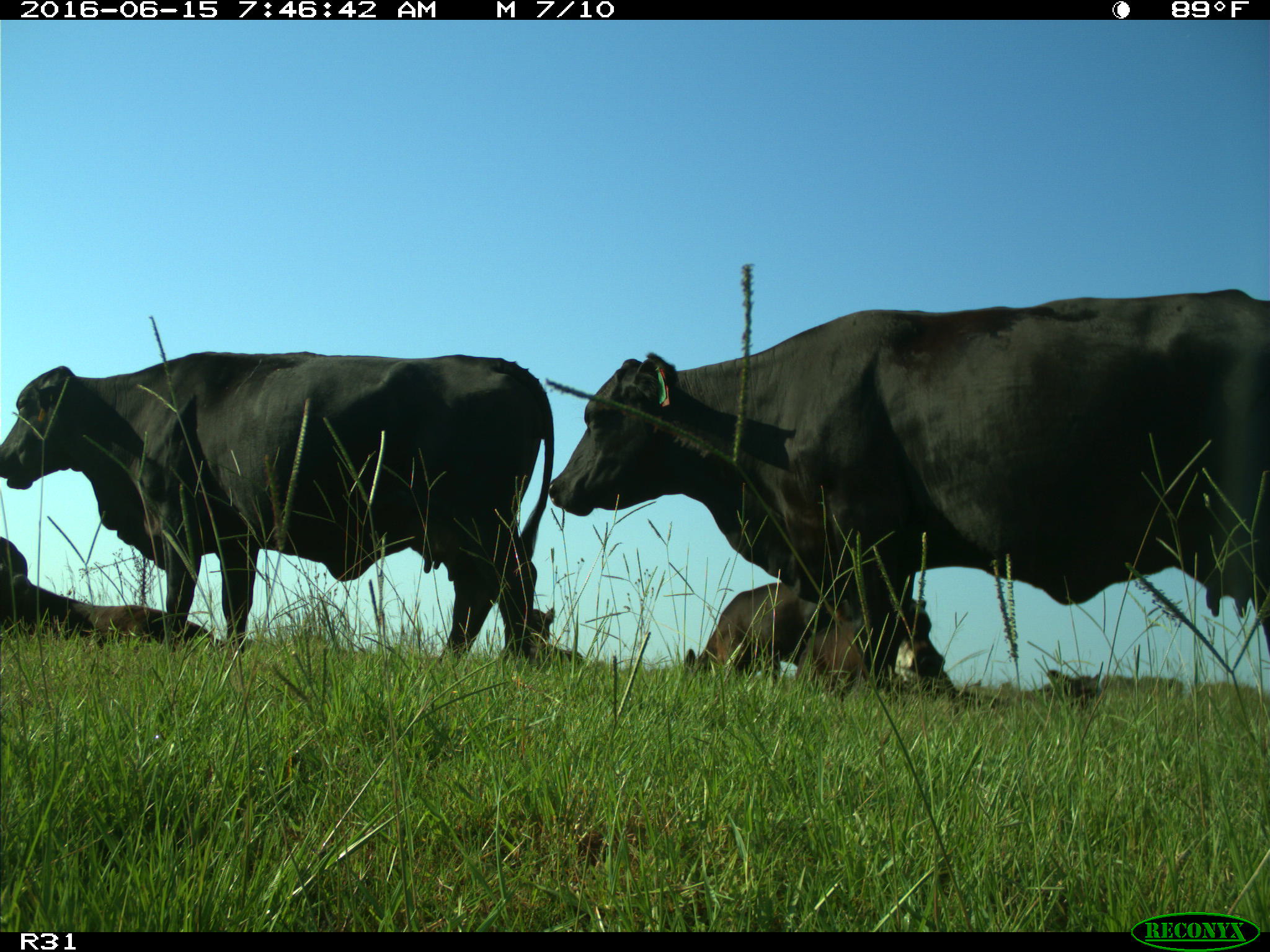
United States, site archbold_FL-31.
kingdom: Animalia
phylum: Chordata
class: Mammalia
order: Artiodactyla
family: Bovidae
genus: Bos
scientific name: Bos taurus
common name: domestic cow